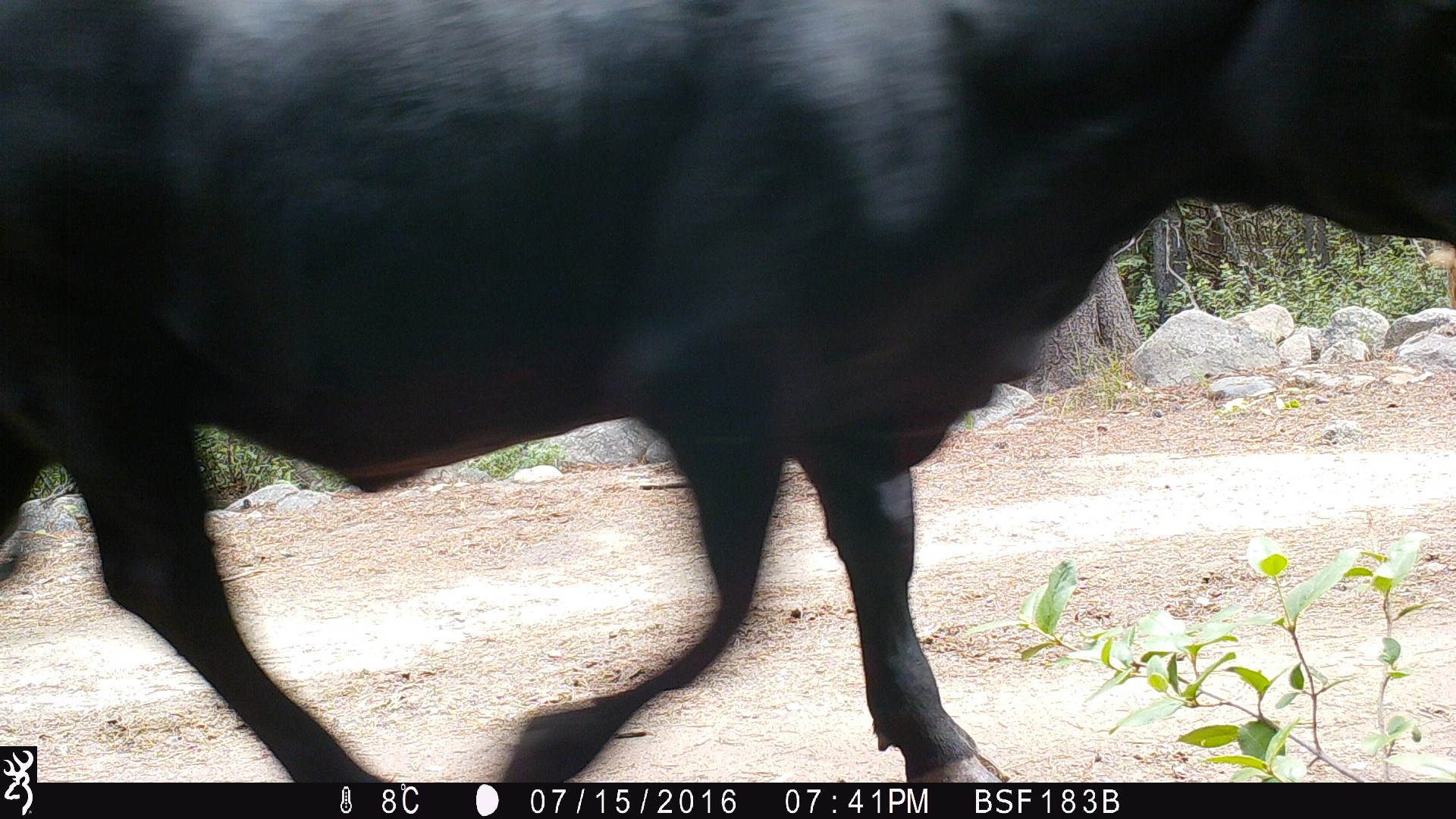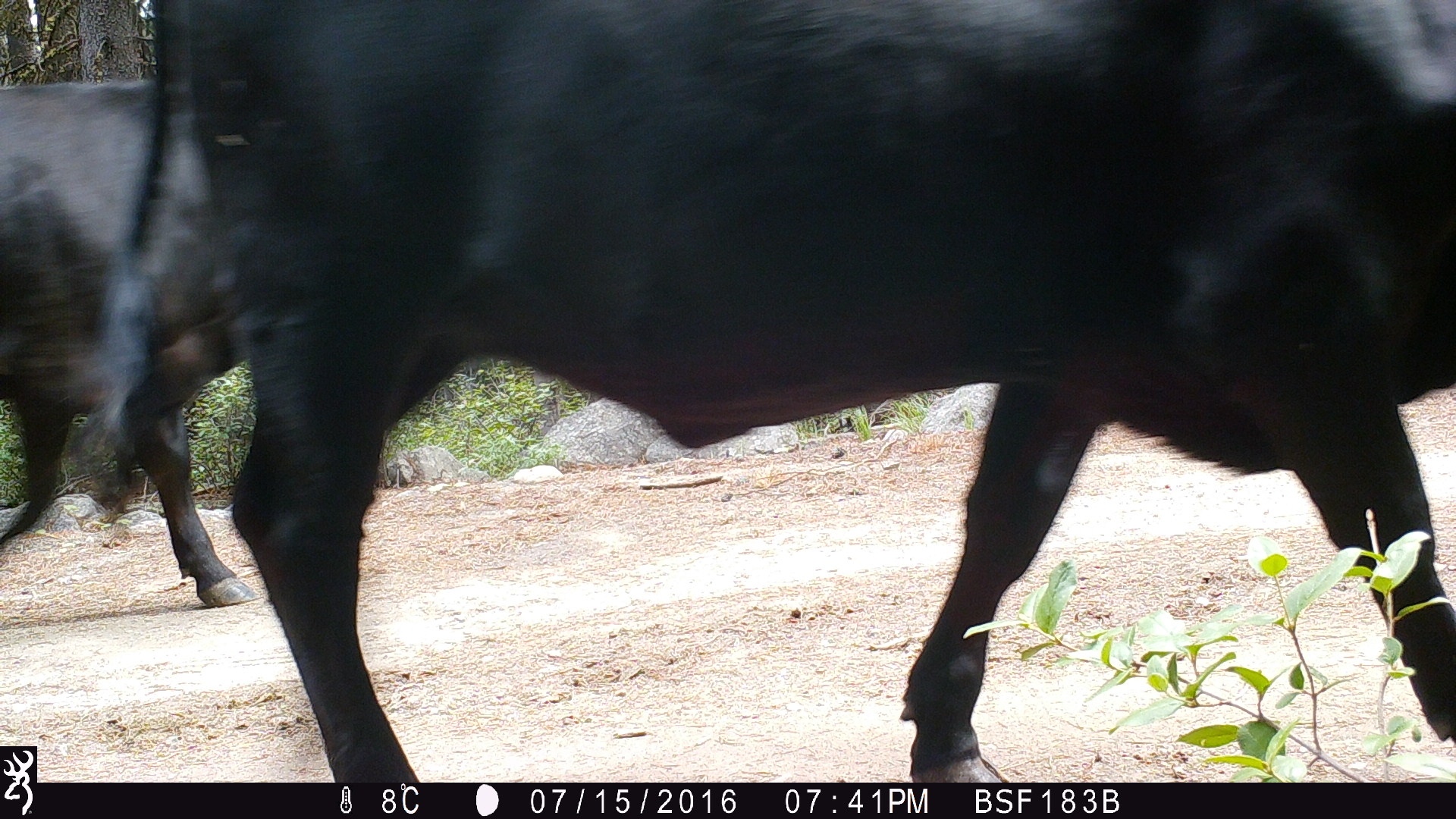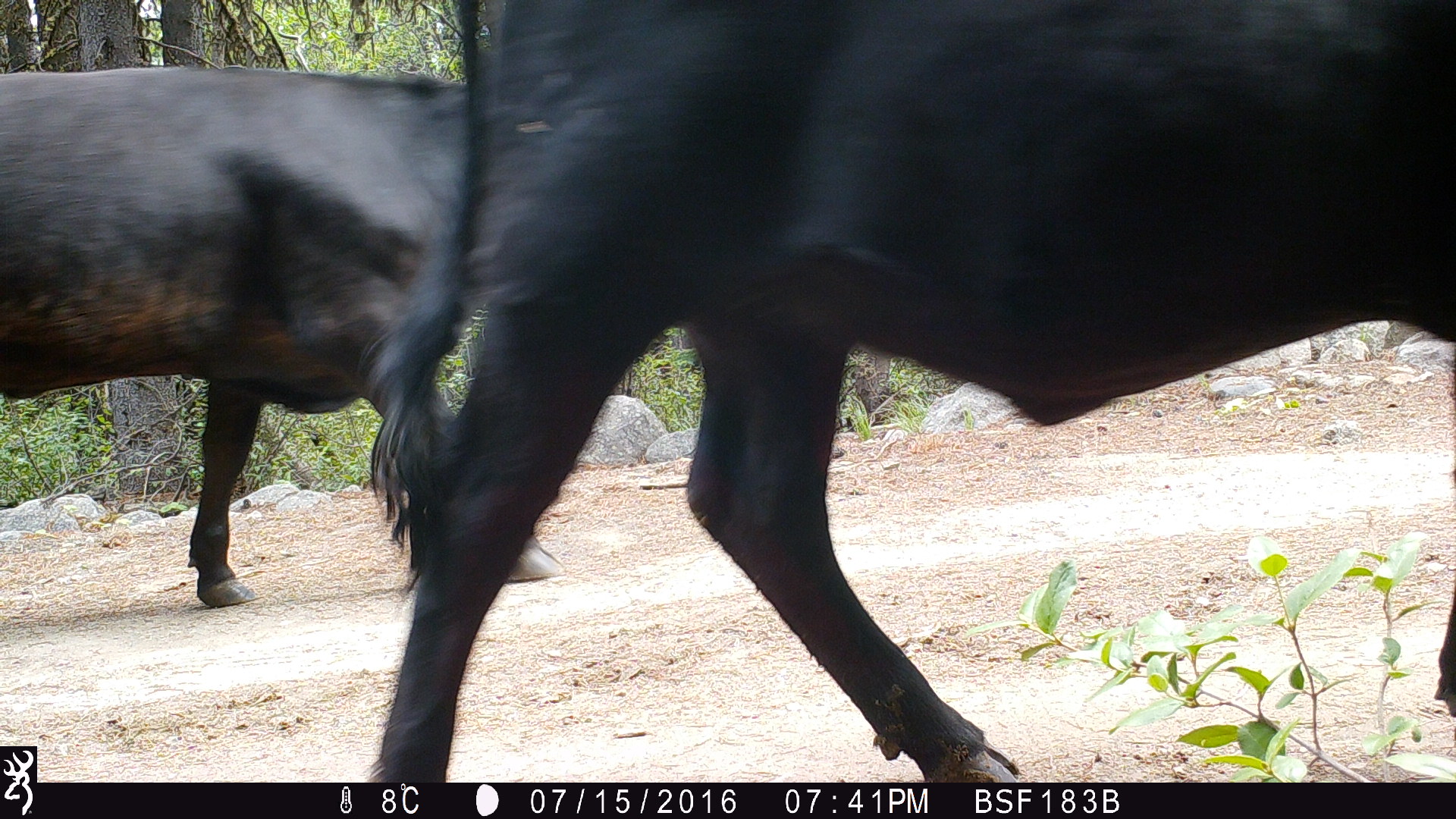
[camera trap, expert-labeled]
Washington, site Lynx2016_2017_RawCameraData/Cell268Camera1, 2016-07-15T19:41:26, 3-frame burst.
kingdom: Animalia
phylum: Chordata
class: Mammalia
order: Artiodactyla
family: Bovidae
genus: Bos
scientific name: Bos taurus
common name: domestic cattle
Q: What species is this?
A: Domestic cattle (Bos taurus).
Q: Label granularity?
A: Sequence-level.